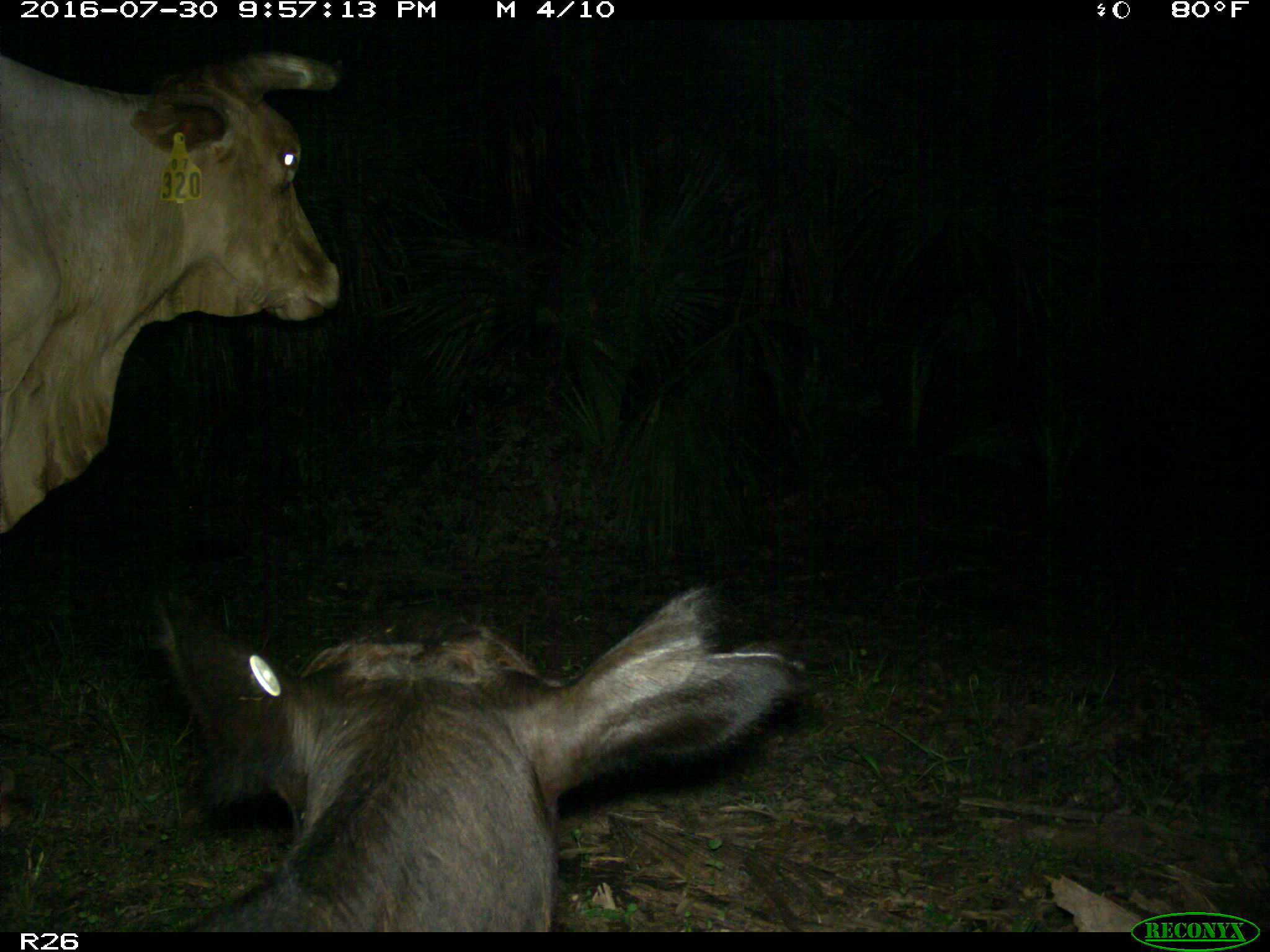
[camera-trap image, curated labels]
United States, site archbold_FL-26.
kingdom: Animalia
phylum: Chordata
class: Mammalia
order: Artiodactyla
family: Bovidae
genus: Bos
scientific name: Bos taurus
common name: domestic cow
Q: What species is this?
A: Bos taurus (domestic cow).